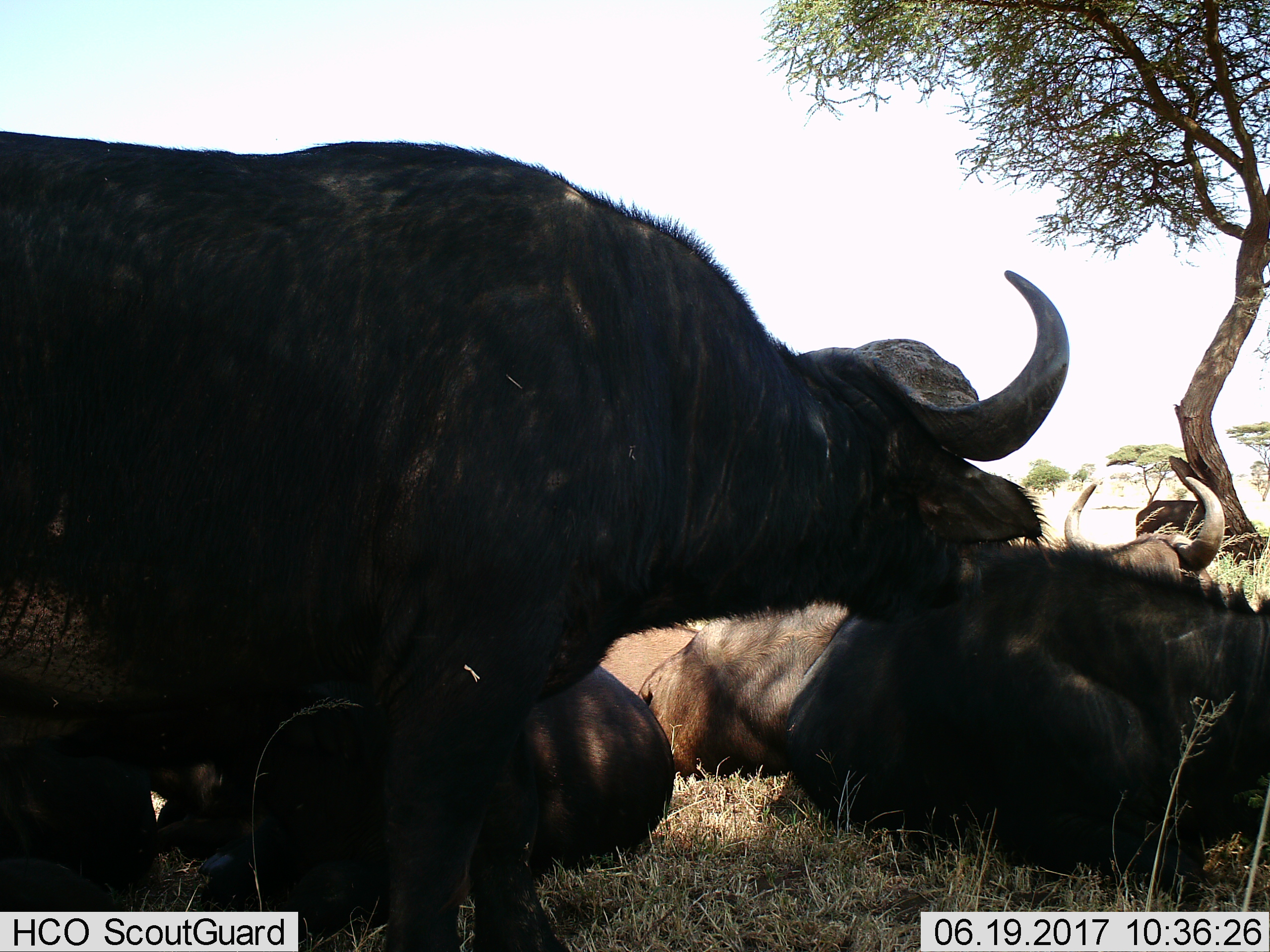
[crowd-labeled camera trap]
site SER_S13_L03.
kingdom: Animalia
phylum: Chordata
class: Mammalia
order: Artiodactyla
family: Bovidae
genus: Syncerus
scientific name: Syncerus caffer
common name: african buffalo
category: buffalo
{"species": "buffalo (african buffalo) (Syncerus caffer)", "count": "4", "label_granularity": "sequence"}